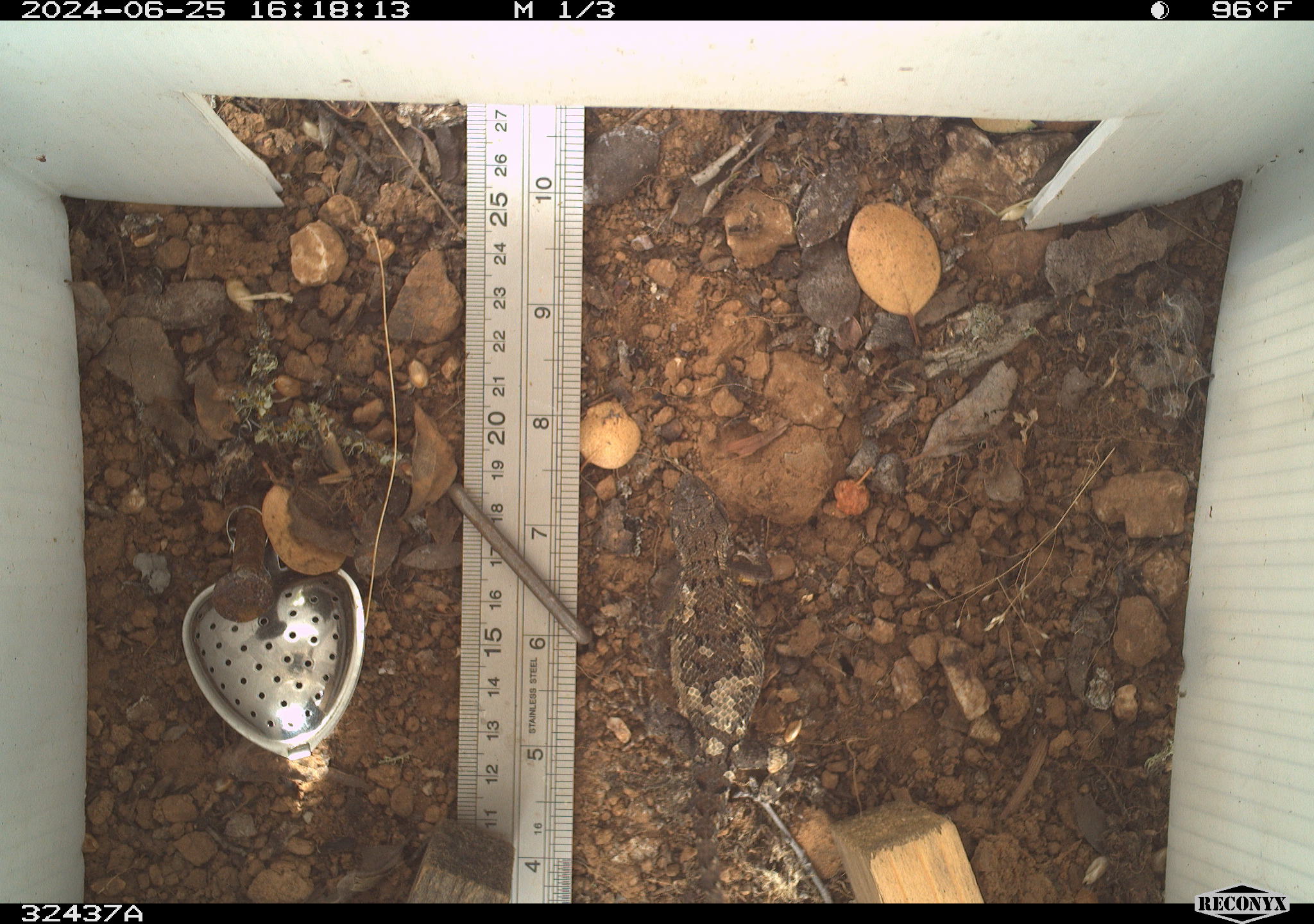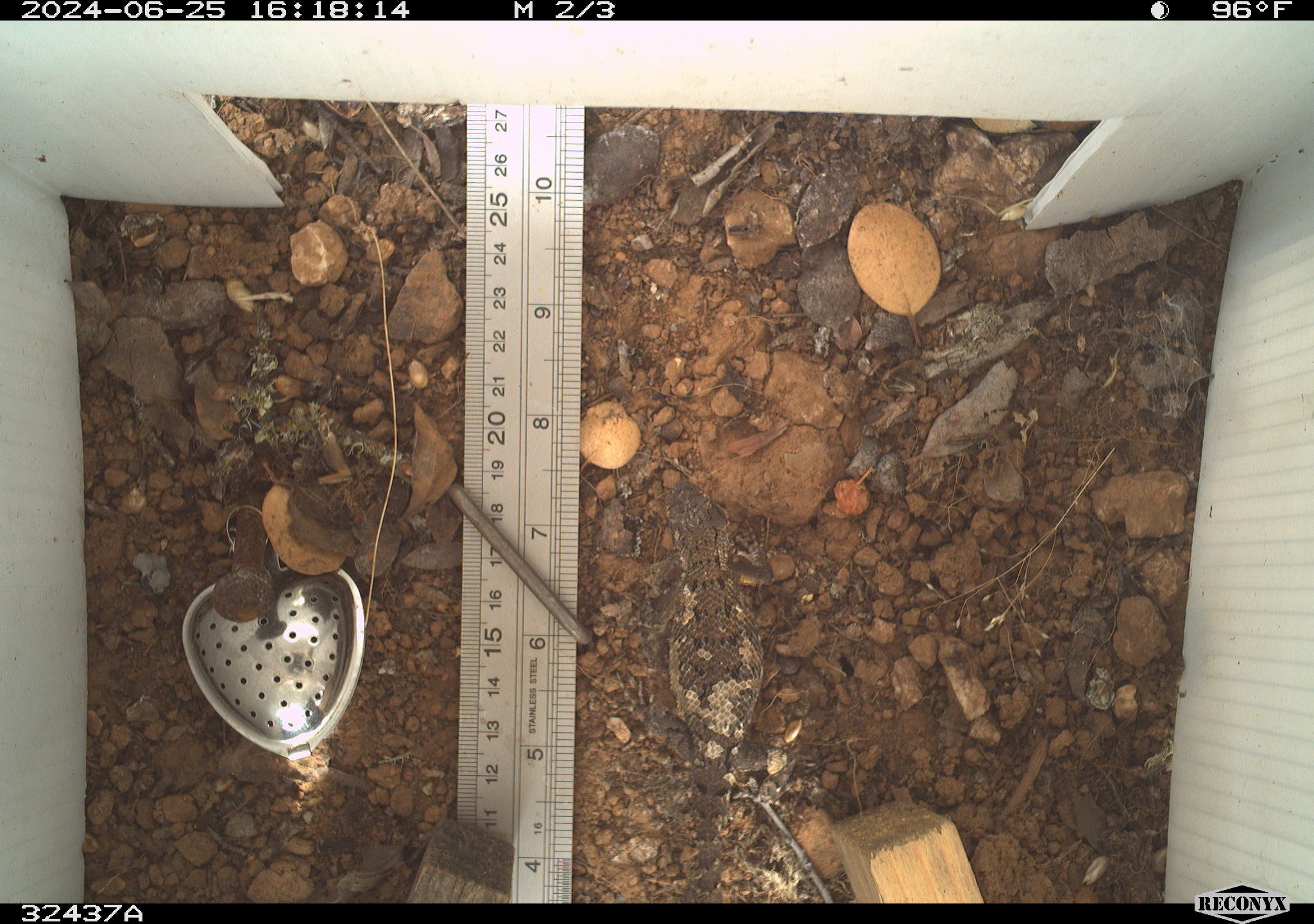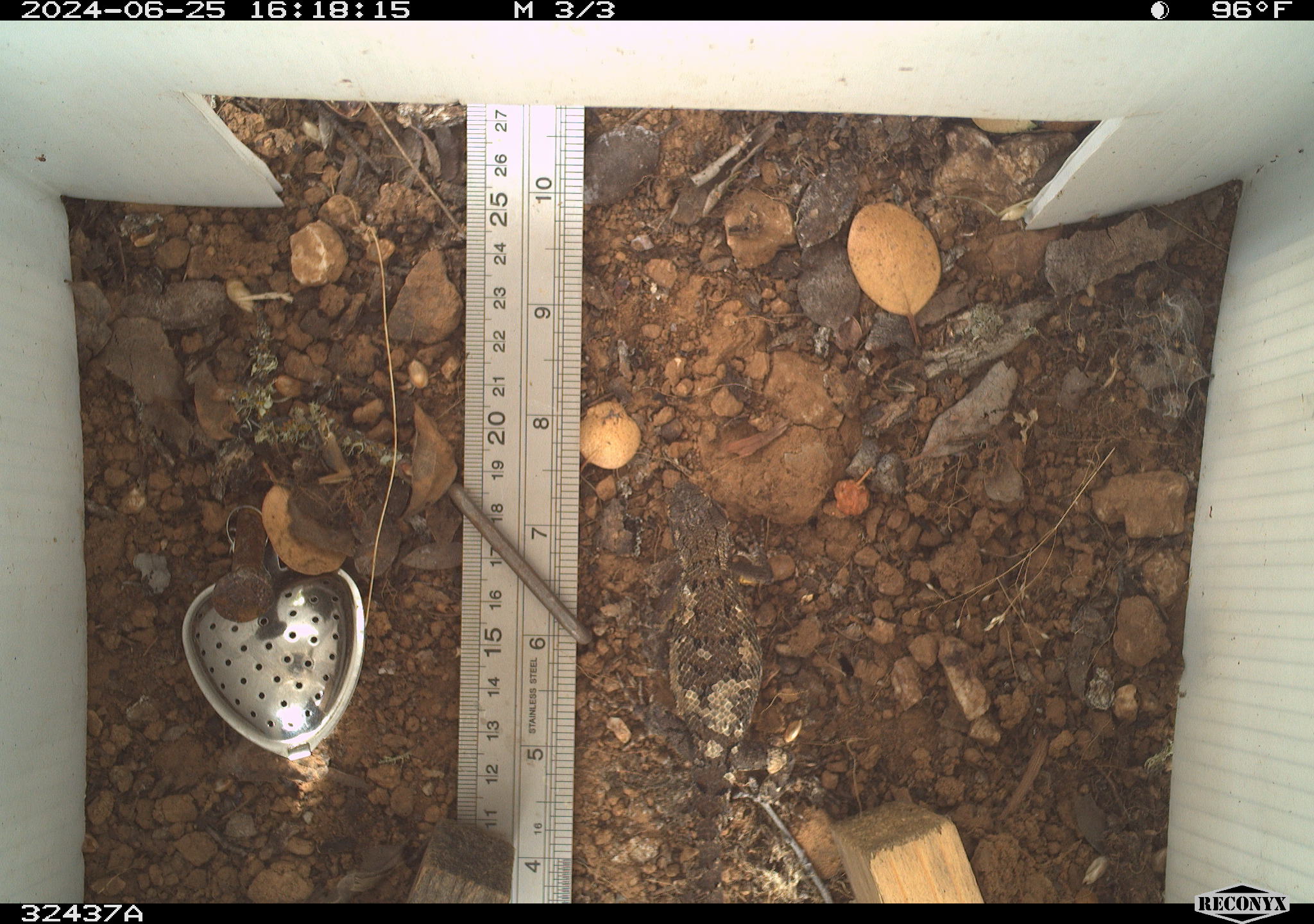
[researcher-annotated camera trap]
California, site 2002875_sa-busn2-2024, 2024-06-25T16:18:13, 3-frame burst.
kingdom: Animalia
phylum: Chordata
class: Reptilia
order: Squamata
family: Phrynosomatidae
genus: Sceloporus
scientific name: Sceloporus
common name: spiny lizards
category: sceloporus species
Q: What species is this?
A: Sceloporus species (spiny lizards) (Sceloporus).